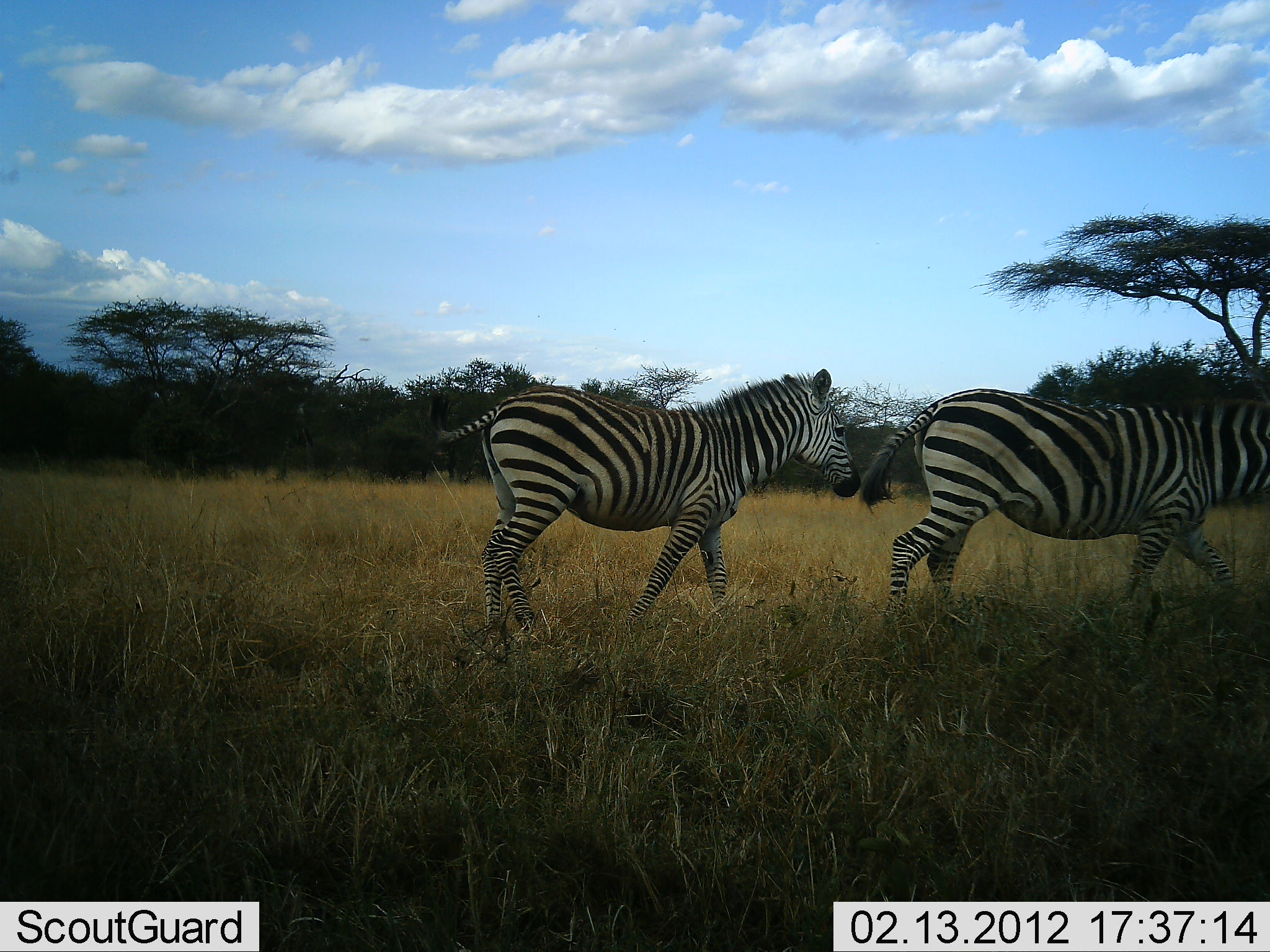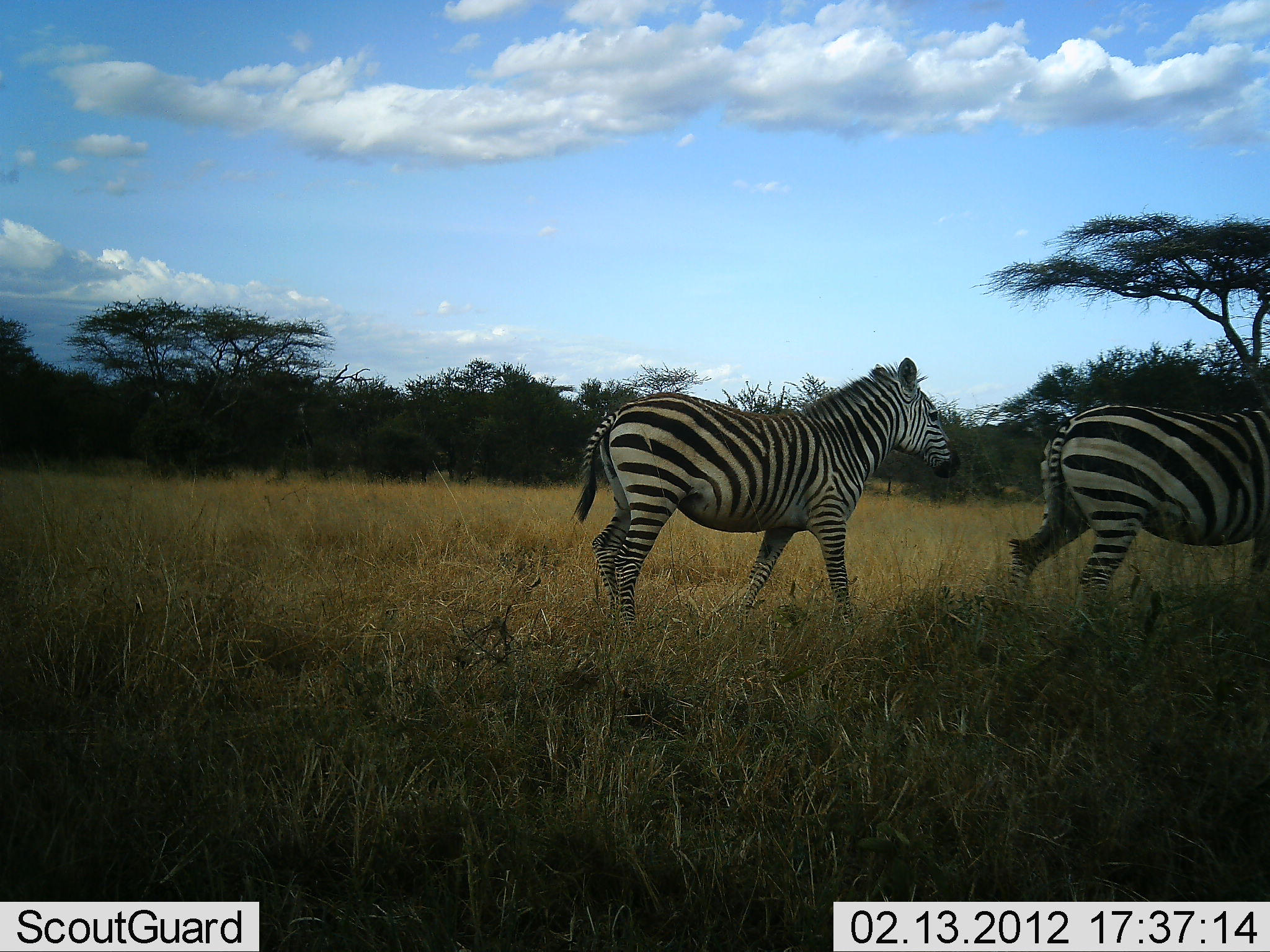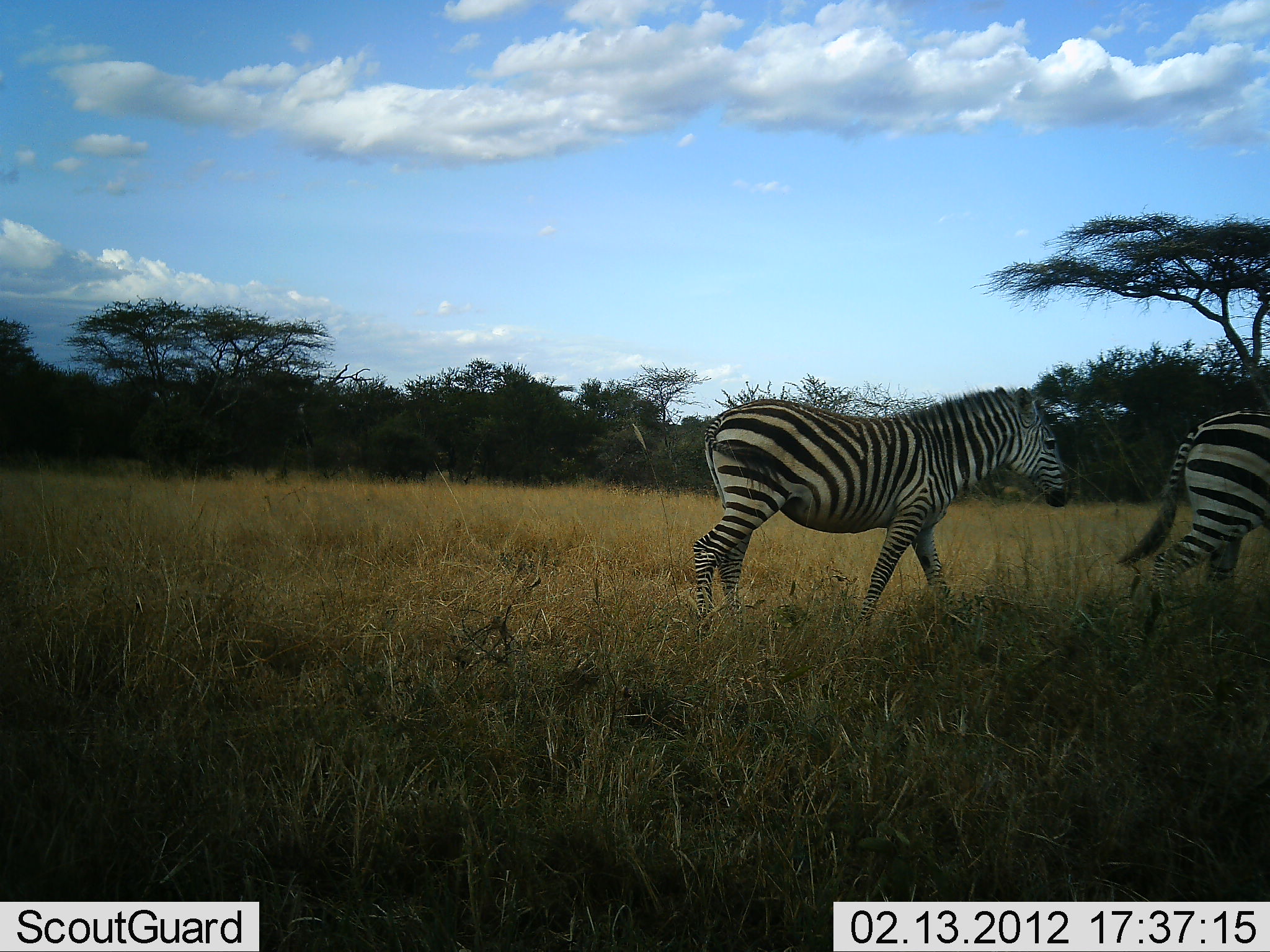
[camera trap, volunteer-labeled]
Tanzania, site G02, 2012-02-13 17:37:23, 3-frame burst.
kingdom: Animalia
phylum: Chordata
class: Mammalia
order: Perissodactyla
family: Equidae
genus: Equus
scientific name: Equus quagga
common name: plains zebra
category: zebra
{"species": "zebra (plains zebra) (Equus quagga)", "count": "2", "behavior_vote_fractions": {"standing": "6%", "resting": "0%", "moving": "94%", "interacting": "0%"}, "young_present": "6%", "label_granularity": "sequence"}